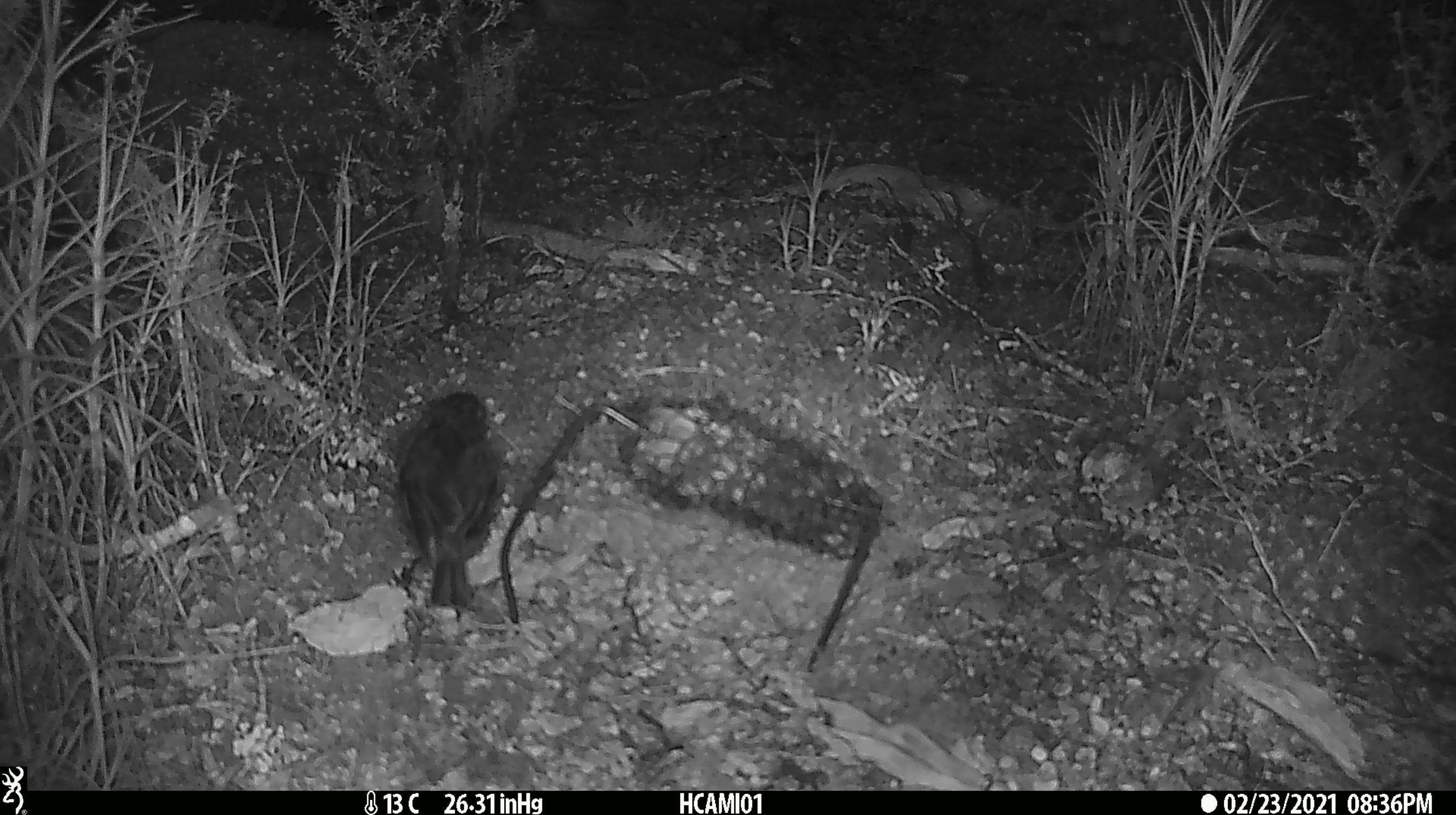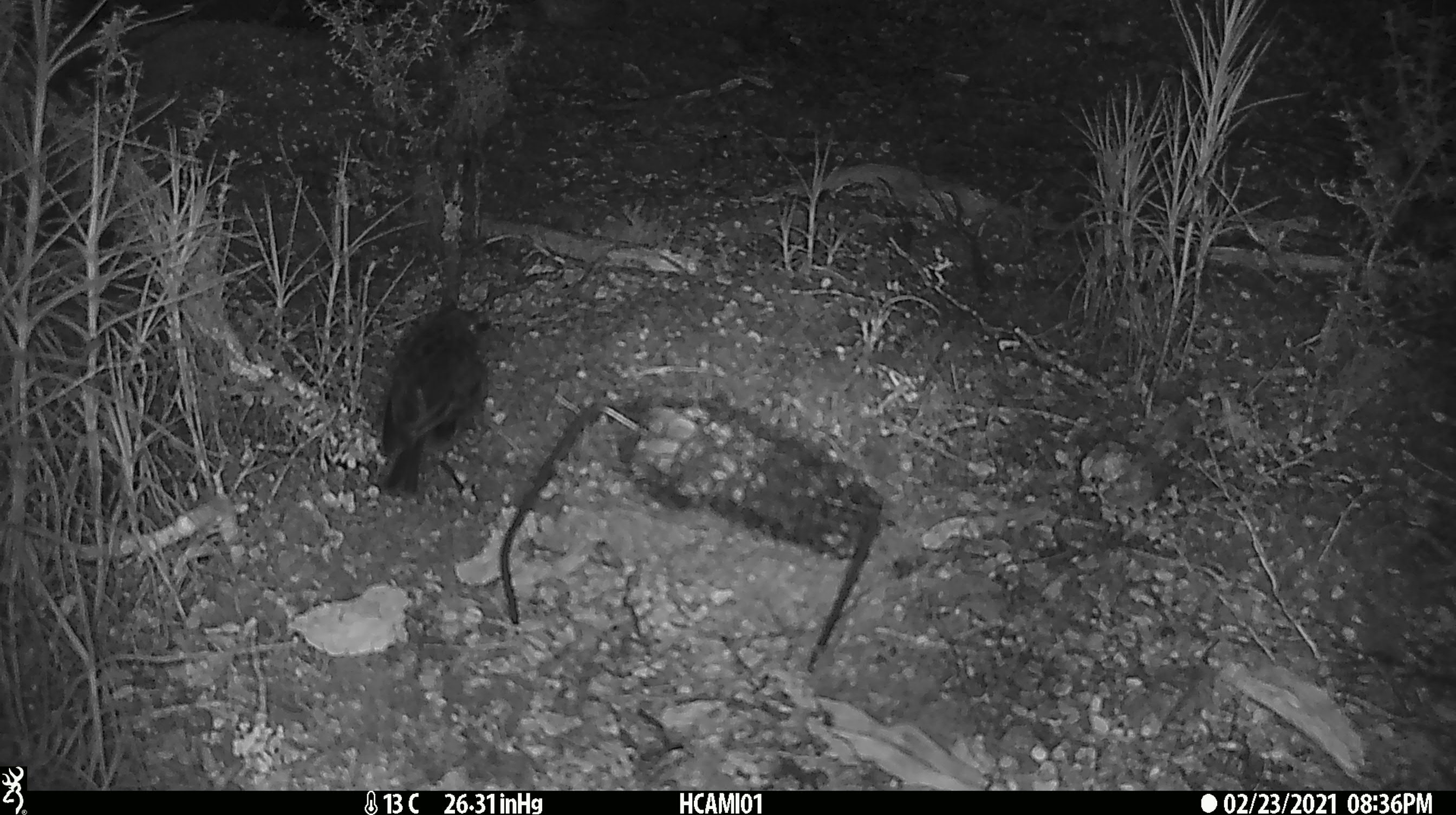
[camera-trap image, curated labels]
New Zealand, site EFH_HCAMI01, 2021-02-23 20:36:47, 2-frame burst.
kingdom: Animalia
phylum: Chordata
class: Aves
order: Passeriformes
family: Petroicidae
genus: Petroica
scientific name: Petroica macrocephala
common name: tomtit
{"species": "tomtit (Petroica macrocephala)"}